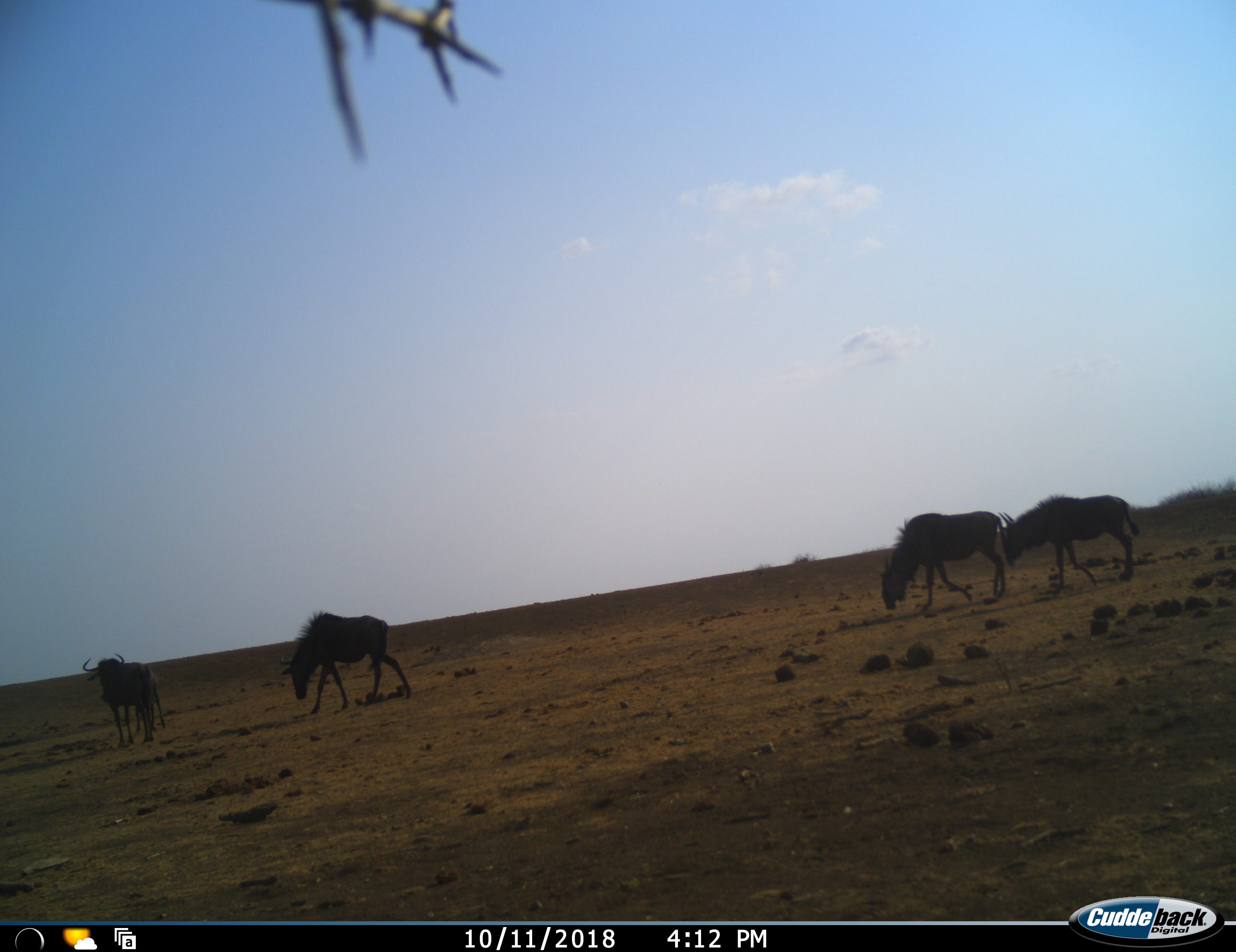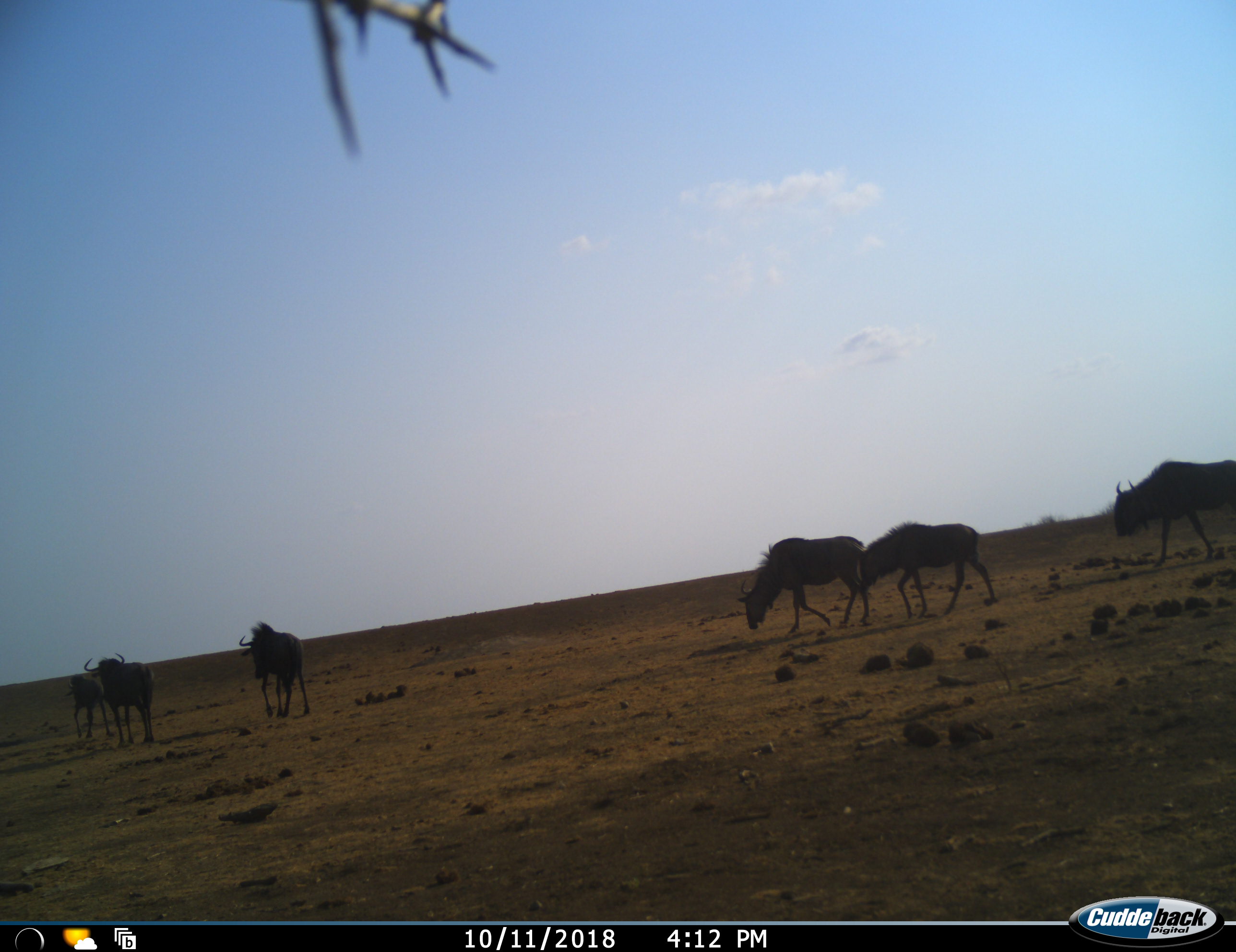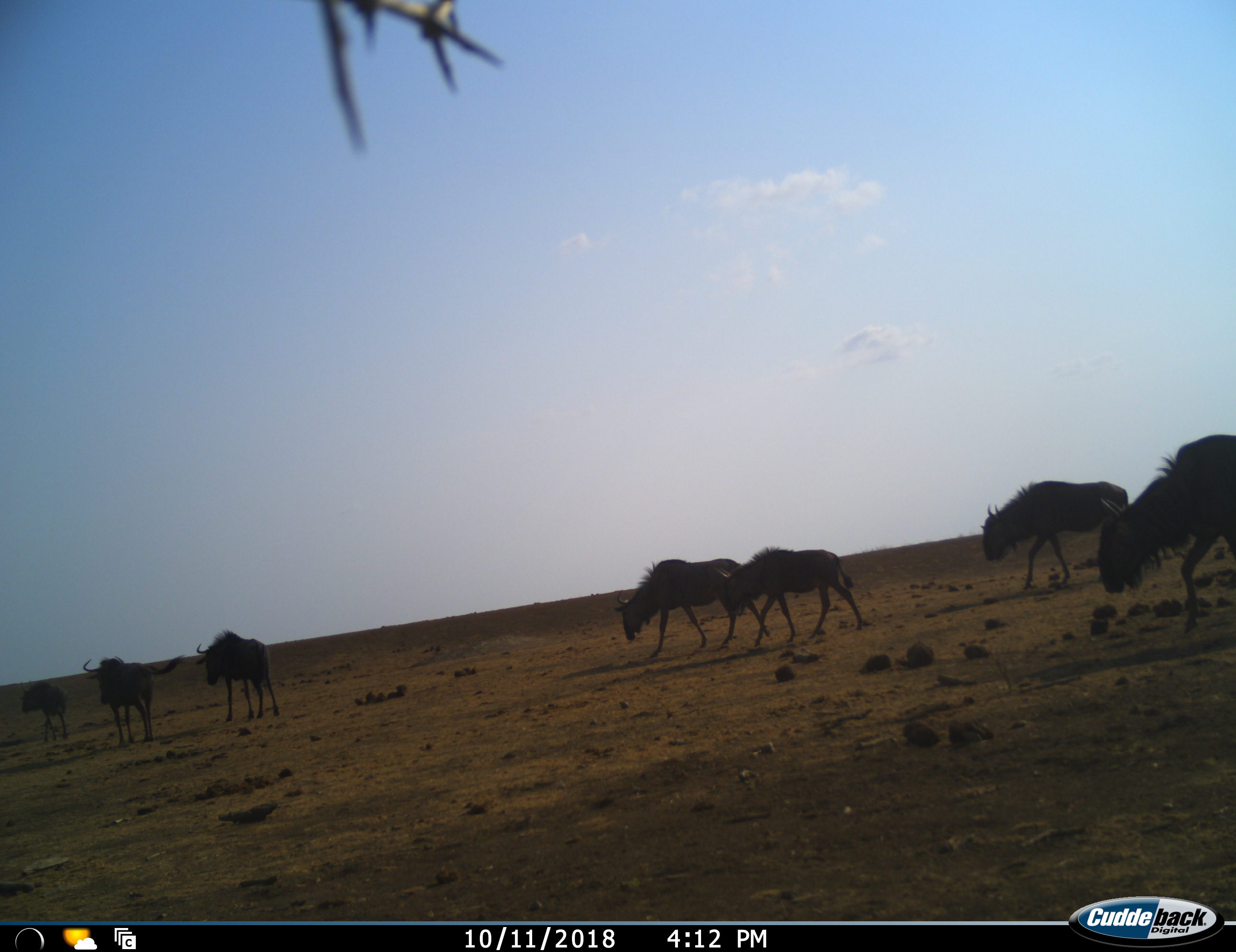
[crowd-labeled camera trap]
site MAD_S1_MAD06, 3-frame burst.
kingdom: Animalia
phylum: Chordata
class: Mammalia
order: Artiodactyla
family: Bovidae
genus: Connochaetes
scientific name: Connochaetes taurinus taurinus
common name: blue wildebeest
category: wildebeestblue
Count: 7.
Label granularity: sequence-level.